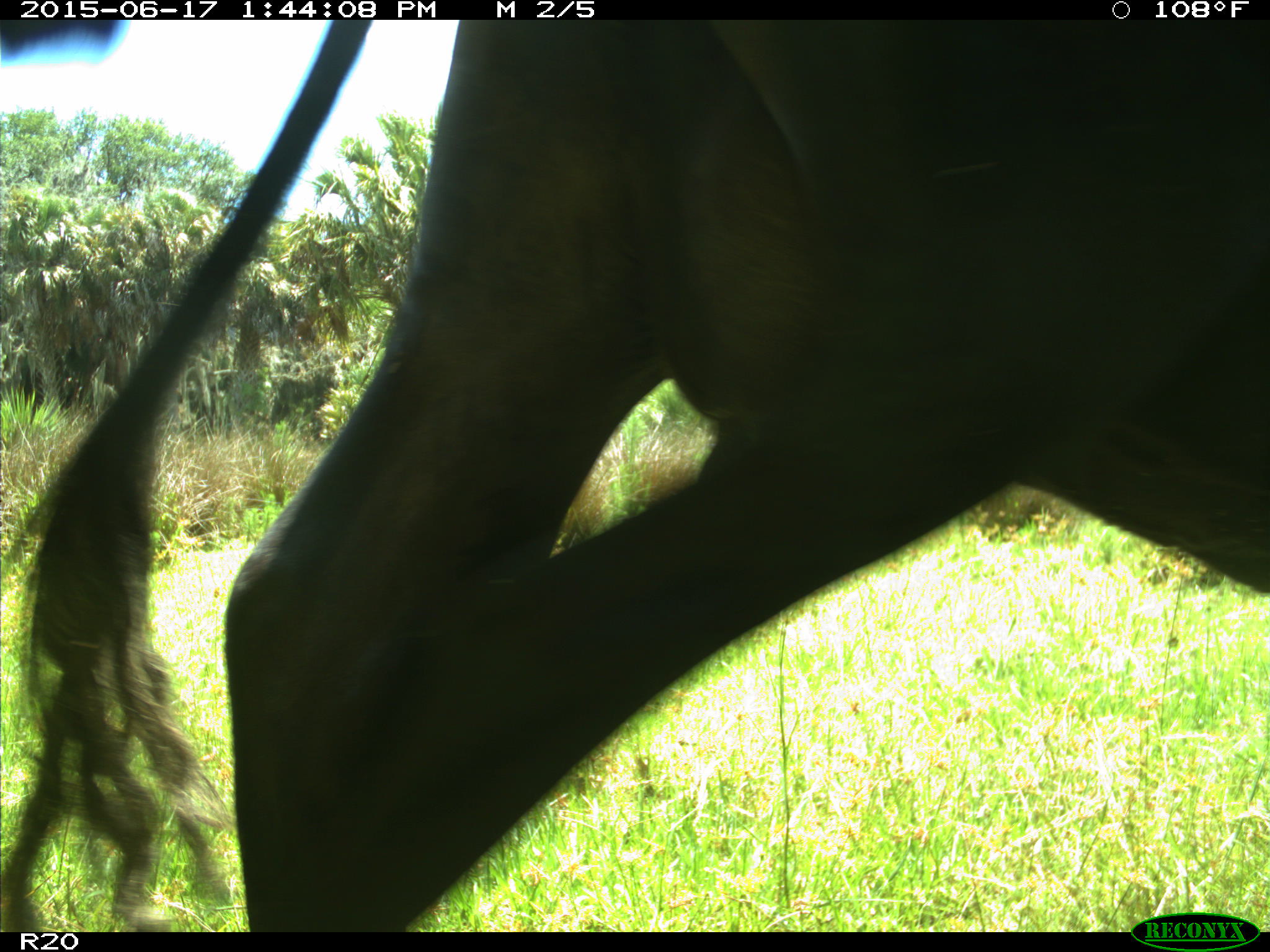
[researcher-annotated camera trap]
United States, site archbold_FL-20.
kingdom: Animalia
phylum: Chordata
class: Mammalia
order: Artiodactyla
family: Bovidae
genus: Bos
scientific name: Bos taurus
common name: domestic cow